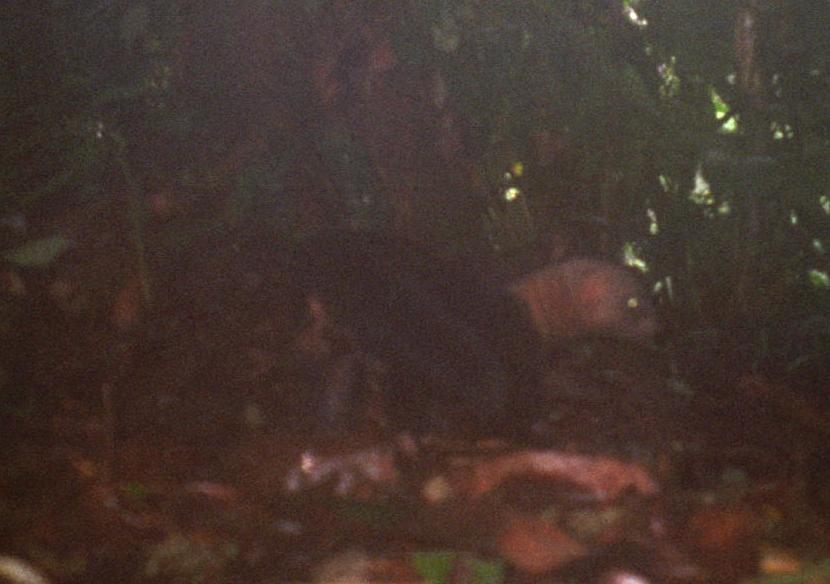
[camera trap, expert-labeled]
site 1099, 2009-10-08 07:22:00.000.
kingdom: Animalia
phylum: Chordata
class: Mammalia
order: Carnivora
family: Mustelidae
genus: Eira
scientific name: Eira barbara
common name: tayra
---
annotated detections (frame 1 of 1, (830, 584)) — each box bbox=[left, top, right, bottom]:
eira barbara: bbox=[253, 234, 664, 513]